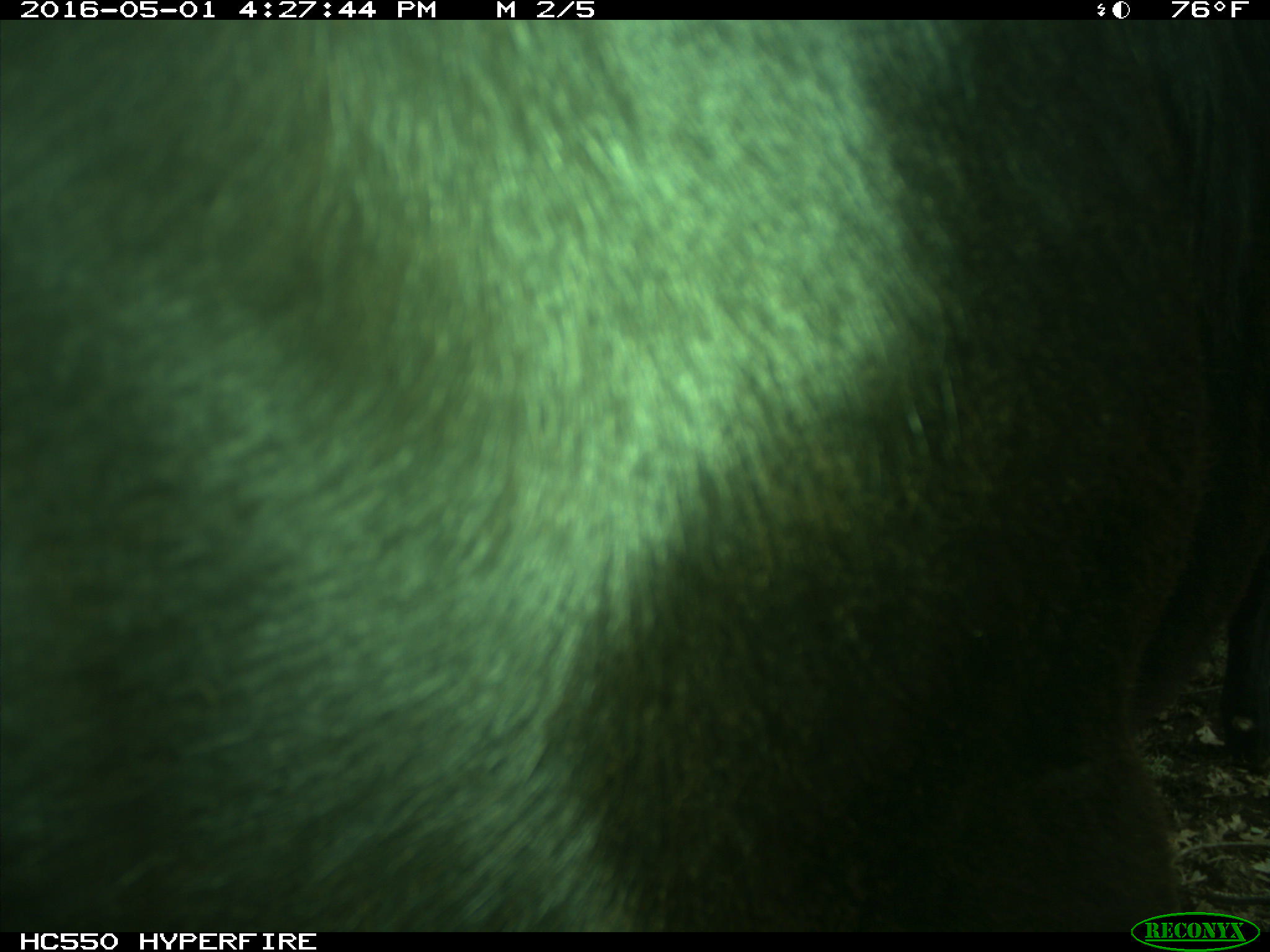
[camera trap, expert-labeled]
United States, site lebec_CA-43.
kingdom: Animalia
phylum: Chordata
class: Mammalia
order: Artiodactyla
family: Bovidae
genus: Bos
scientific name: Bos taurus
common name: domestic cow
Bos taurus (domestic cow).